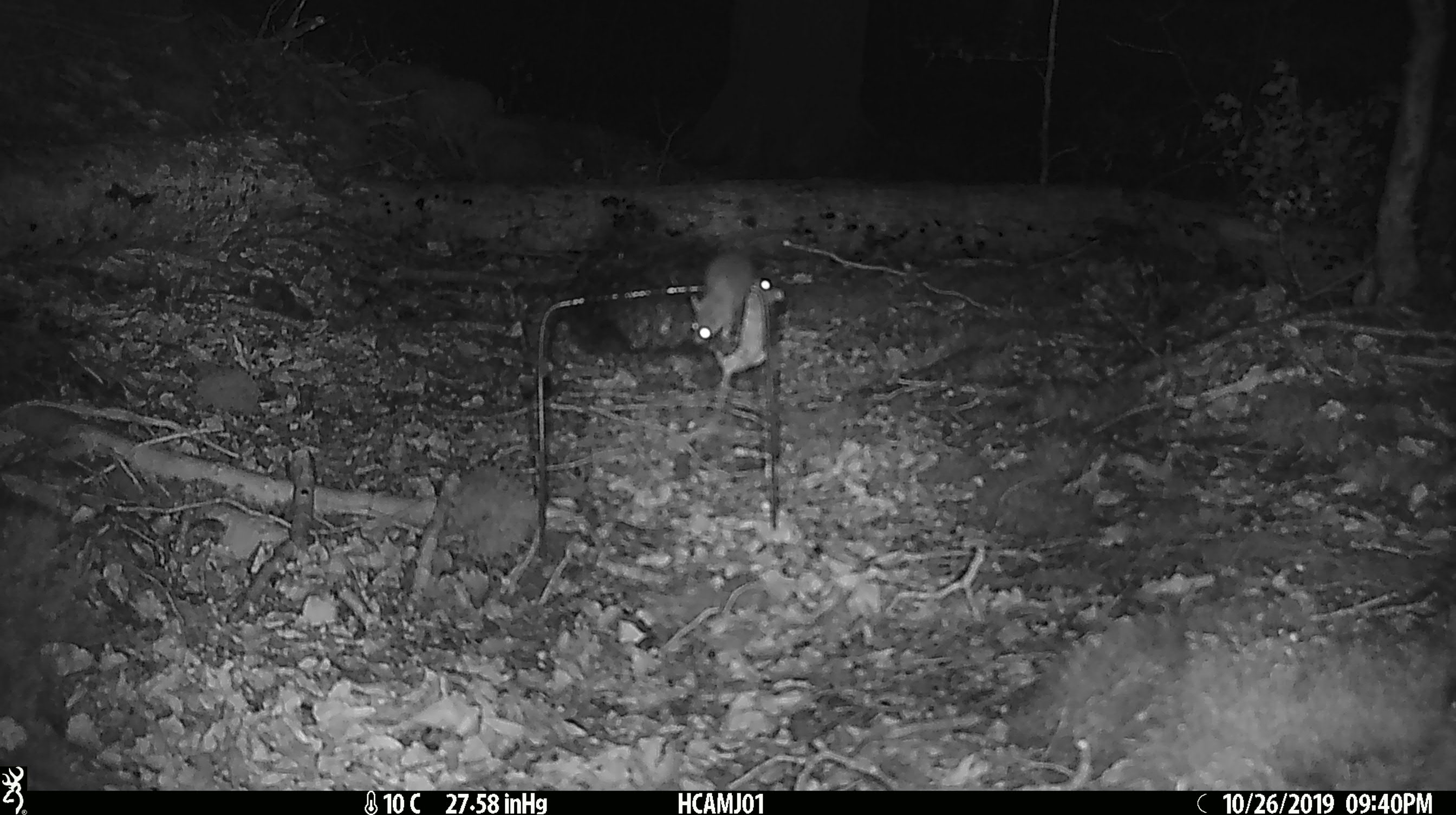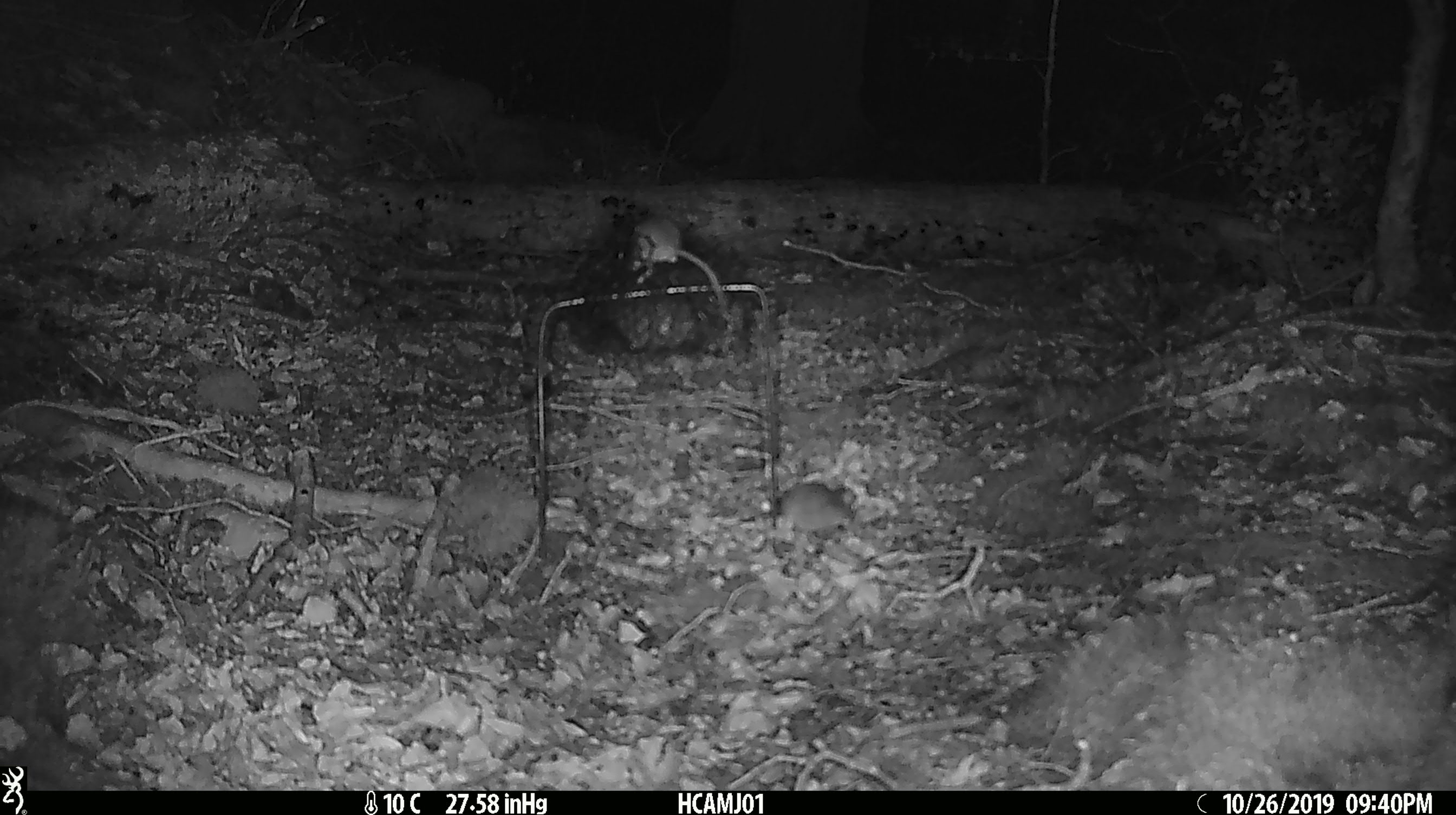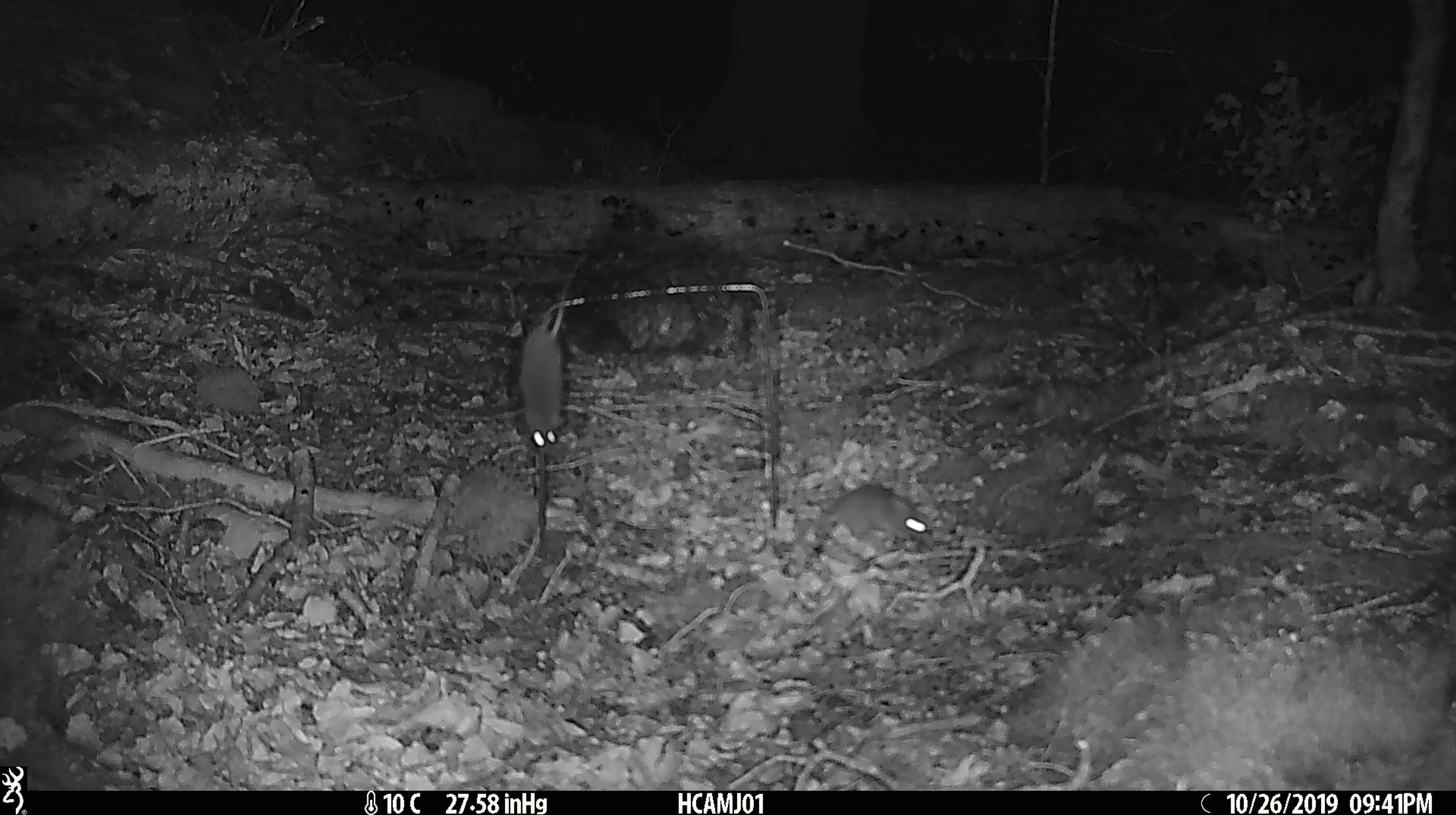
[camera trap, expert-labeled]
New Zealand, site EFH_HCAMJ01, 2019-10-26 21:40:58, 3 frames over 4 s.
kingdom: Animalia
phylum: Chordata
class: Mammalia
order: Rodentia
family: Muridae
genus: Mus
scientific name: Mus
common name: mouse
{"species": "mouse (Mus)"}